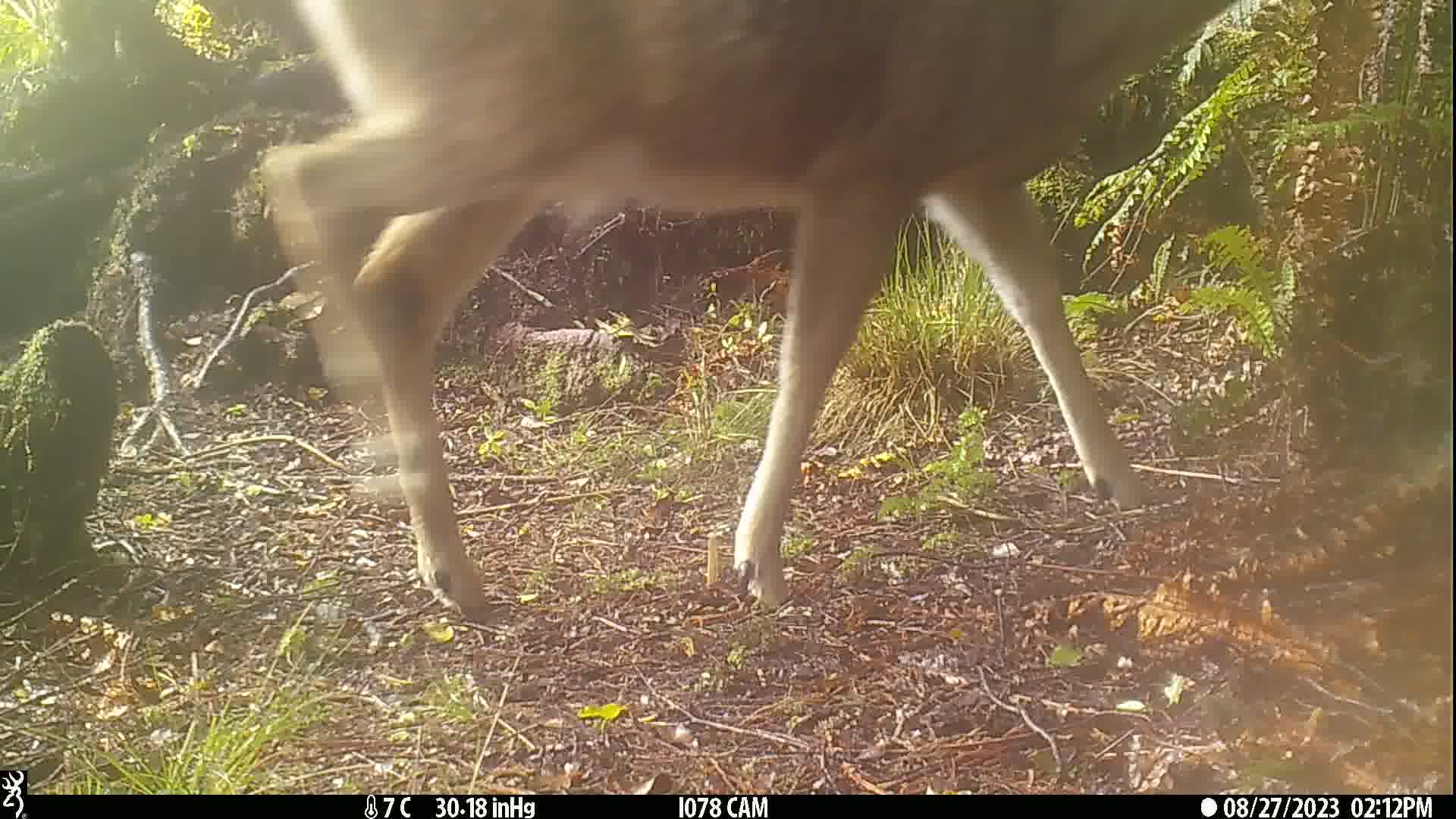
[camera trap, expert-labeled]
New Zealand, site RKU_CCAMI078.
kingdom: Animalia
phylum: Chordata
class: Mammalia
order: Artiodactyla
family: Cervidae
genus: Odocoileus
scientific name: Odocoileus virginianus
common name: white-tailed deer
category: white tailed deer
White tailed deer (white-tailed deer) (Odocoileus virginianus).